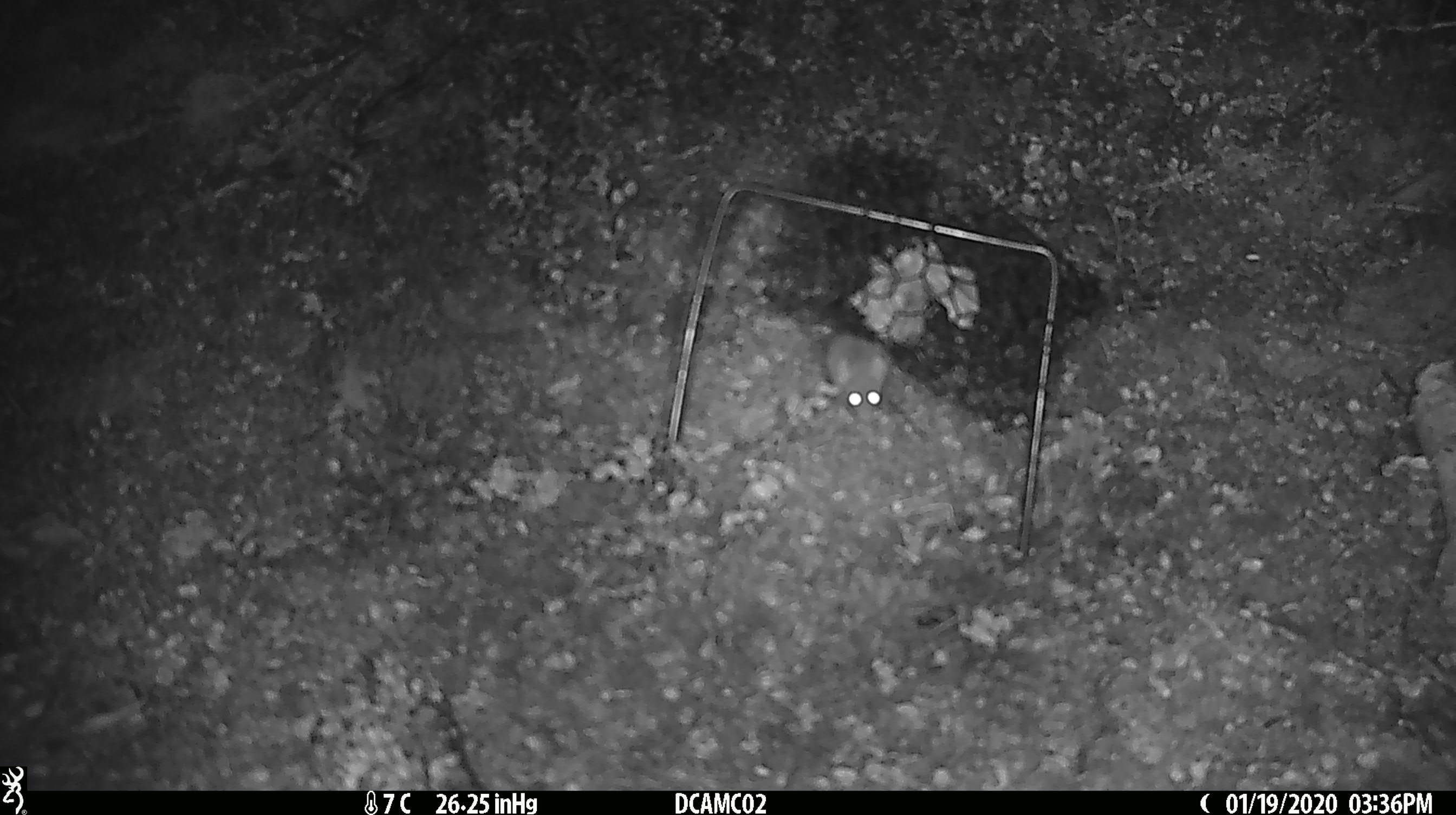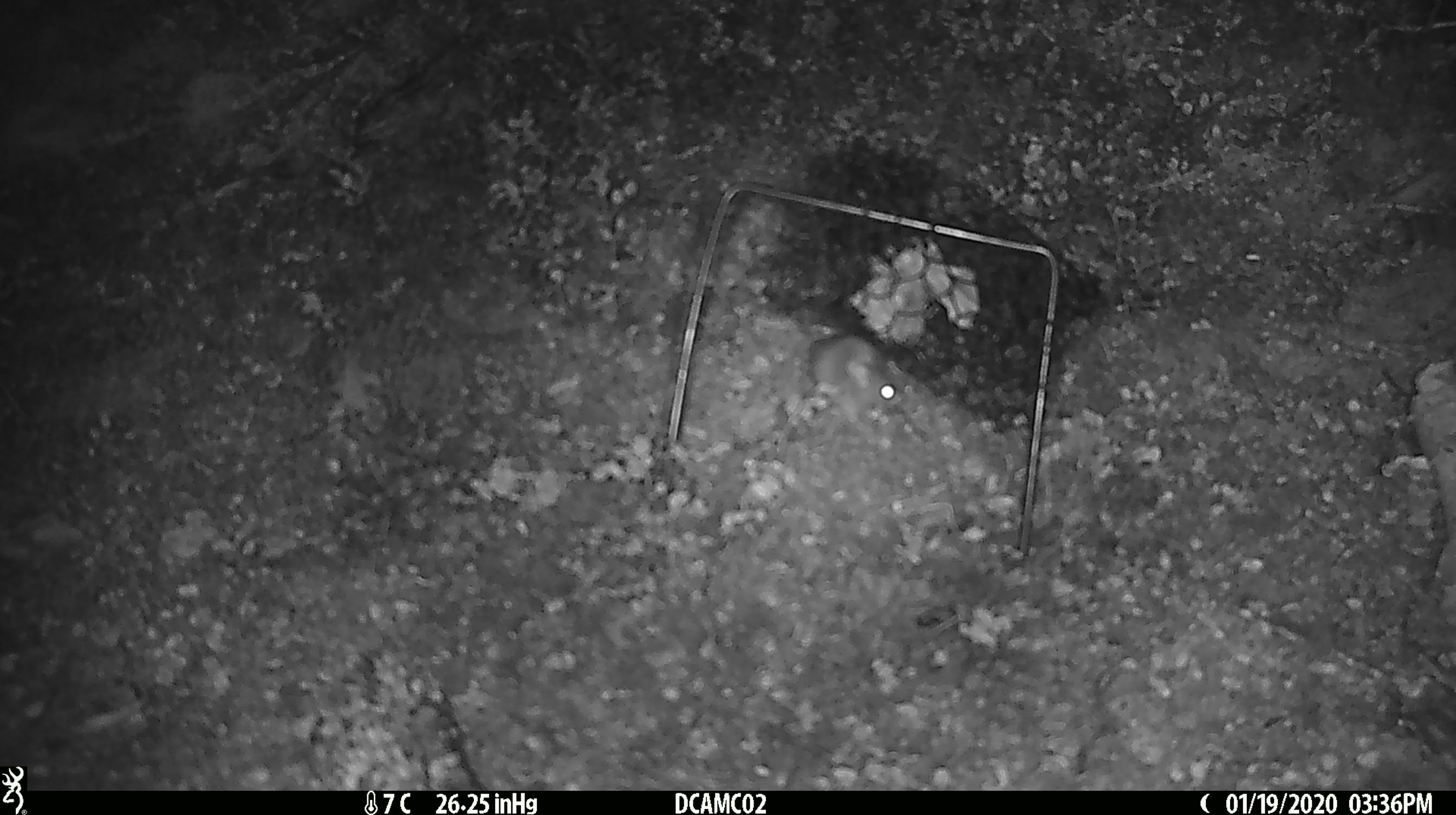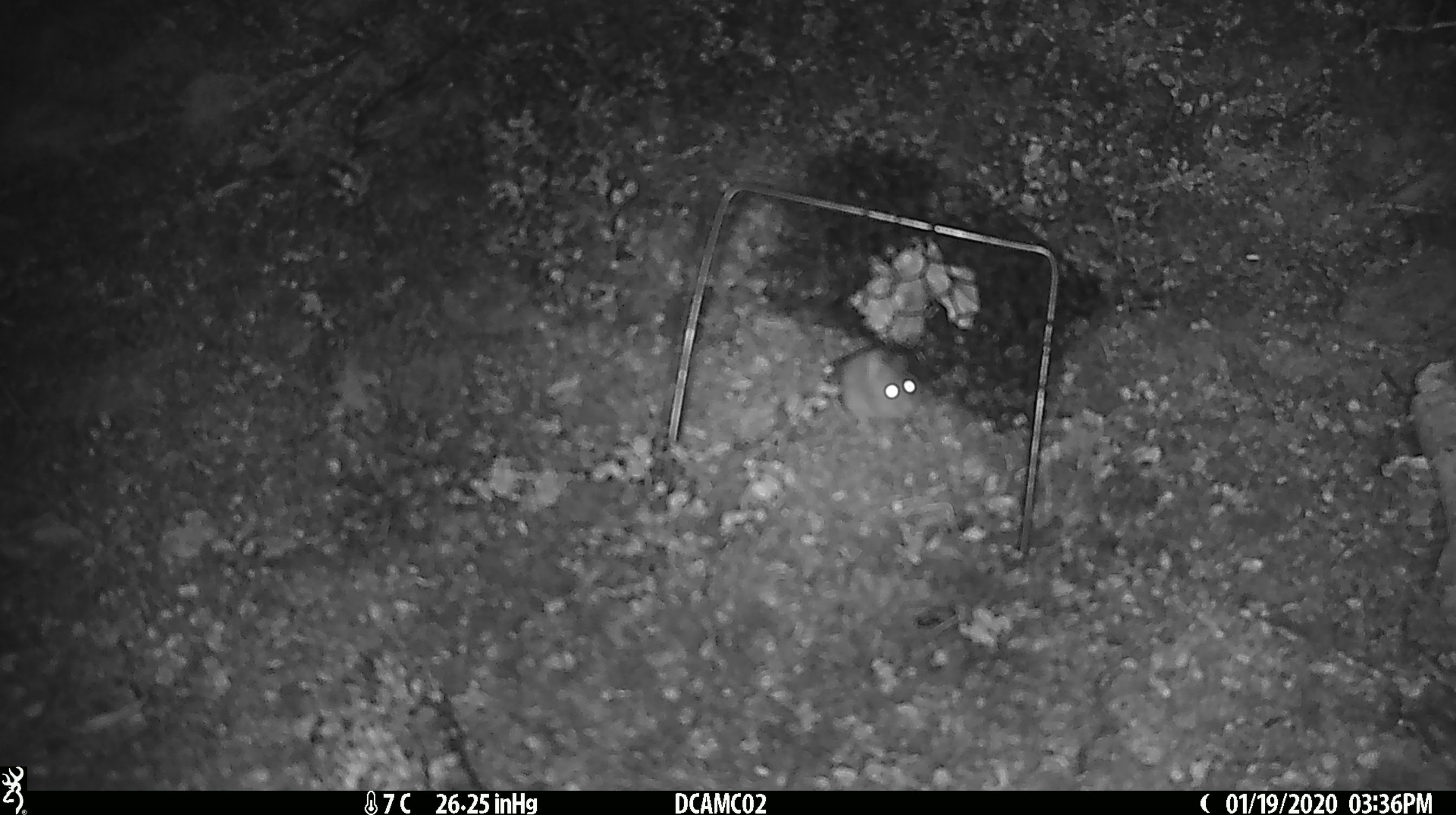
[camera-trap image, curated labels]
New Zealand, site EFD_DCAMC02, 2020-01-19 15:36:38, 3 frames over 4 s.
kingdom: Animalia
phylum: Chordata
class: Mammalia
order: Rodentia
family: Muridae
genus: Mus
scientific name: Mus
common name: mouse